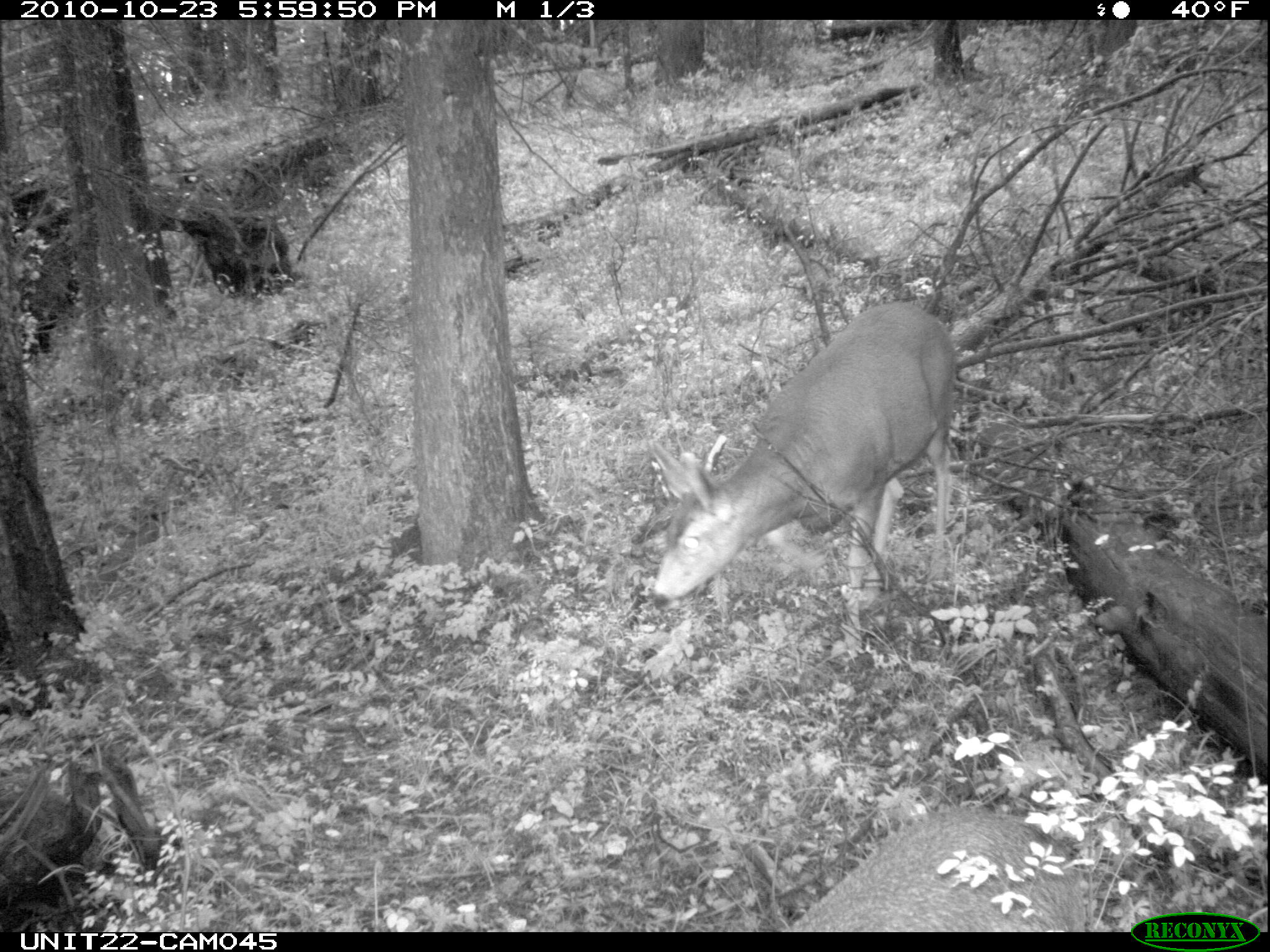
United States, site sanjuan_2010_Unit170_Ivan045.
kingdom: Animalia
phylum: Chordata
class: Mammalia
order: Artiodactyla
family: Cervidae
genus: Odocoileus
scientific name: Odocoileus hemionus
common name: mule deer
Odocoileus hemionus (mule deer).